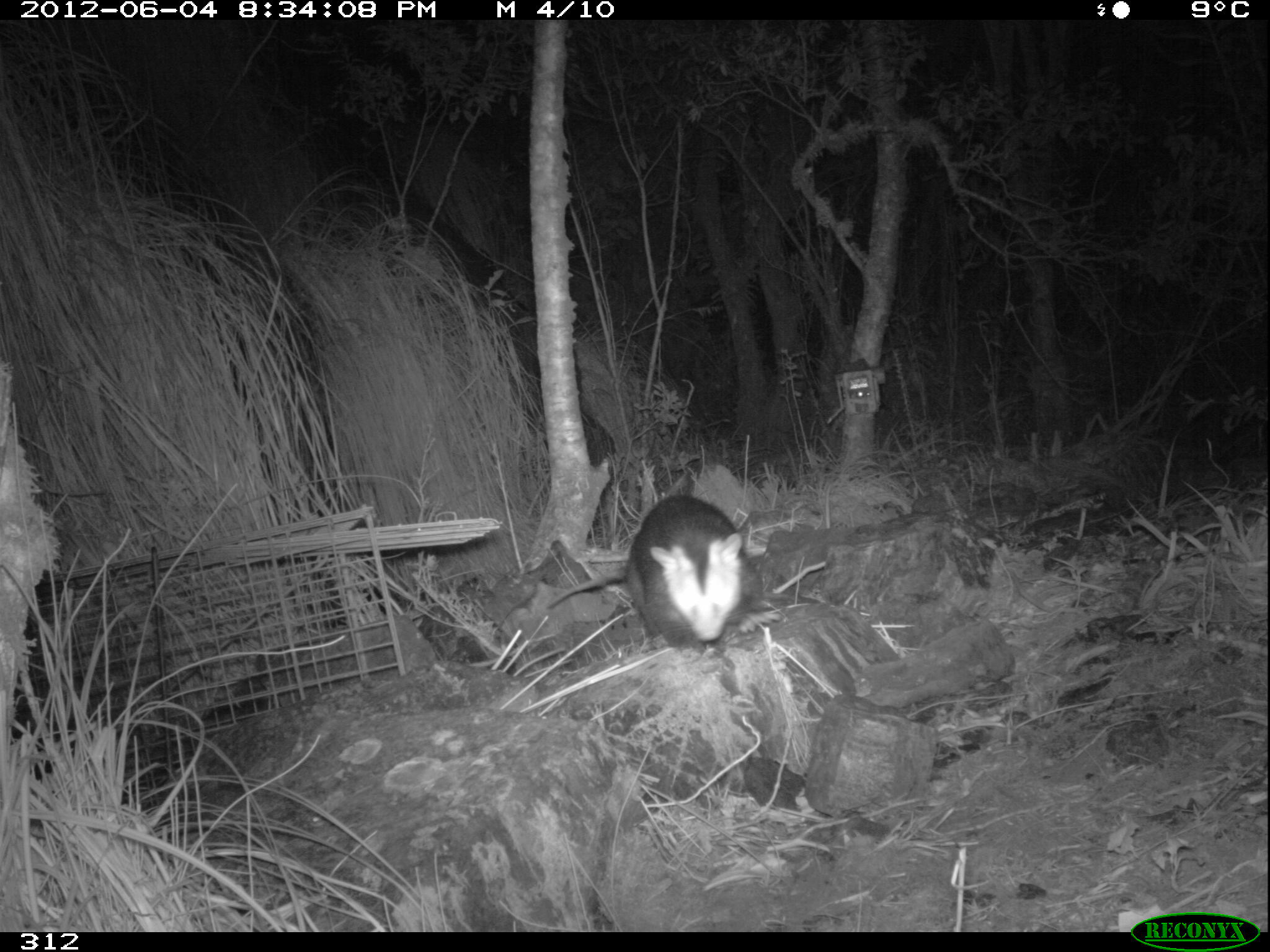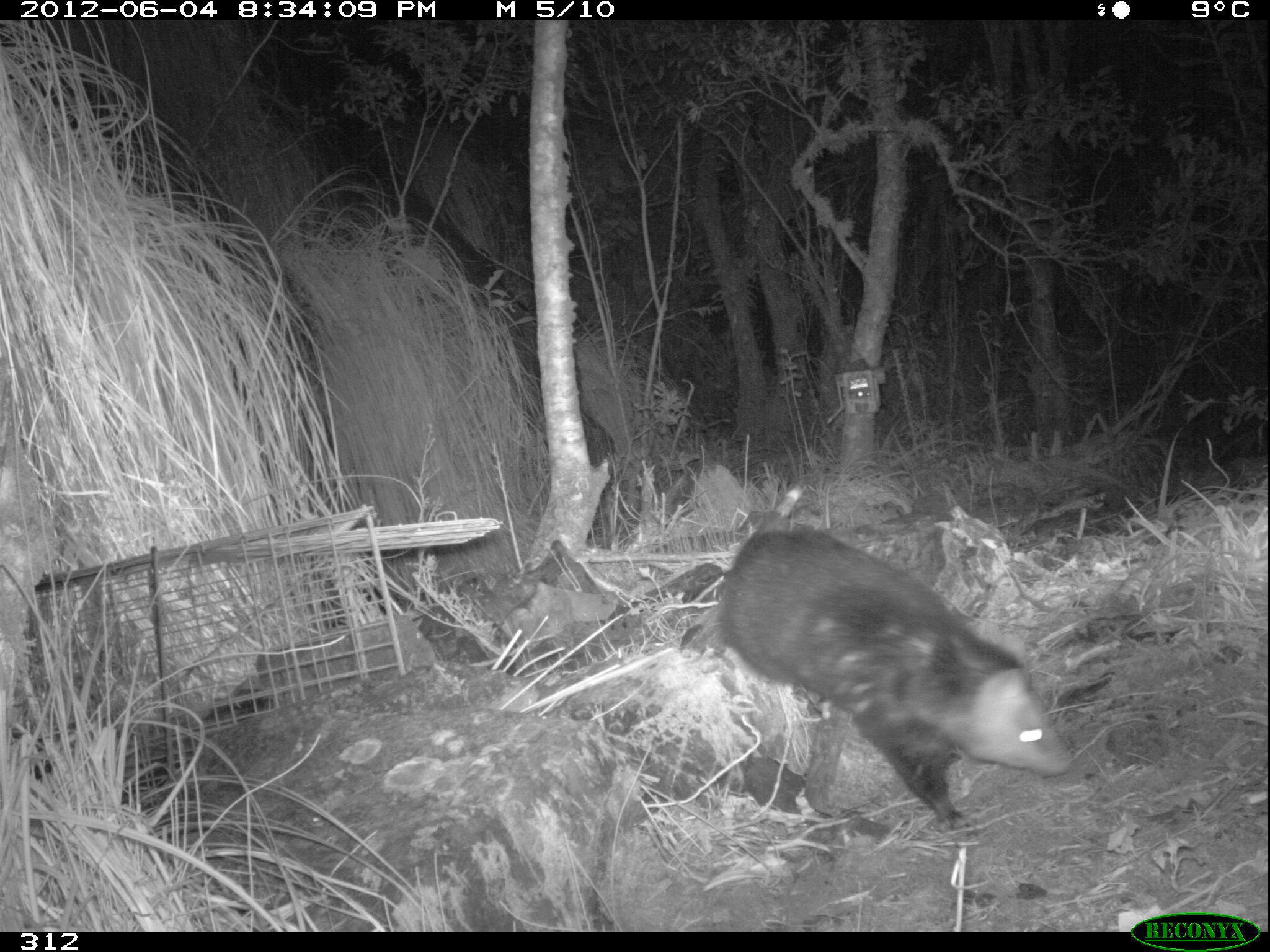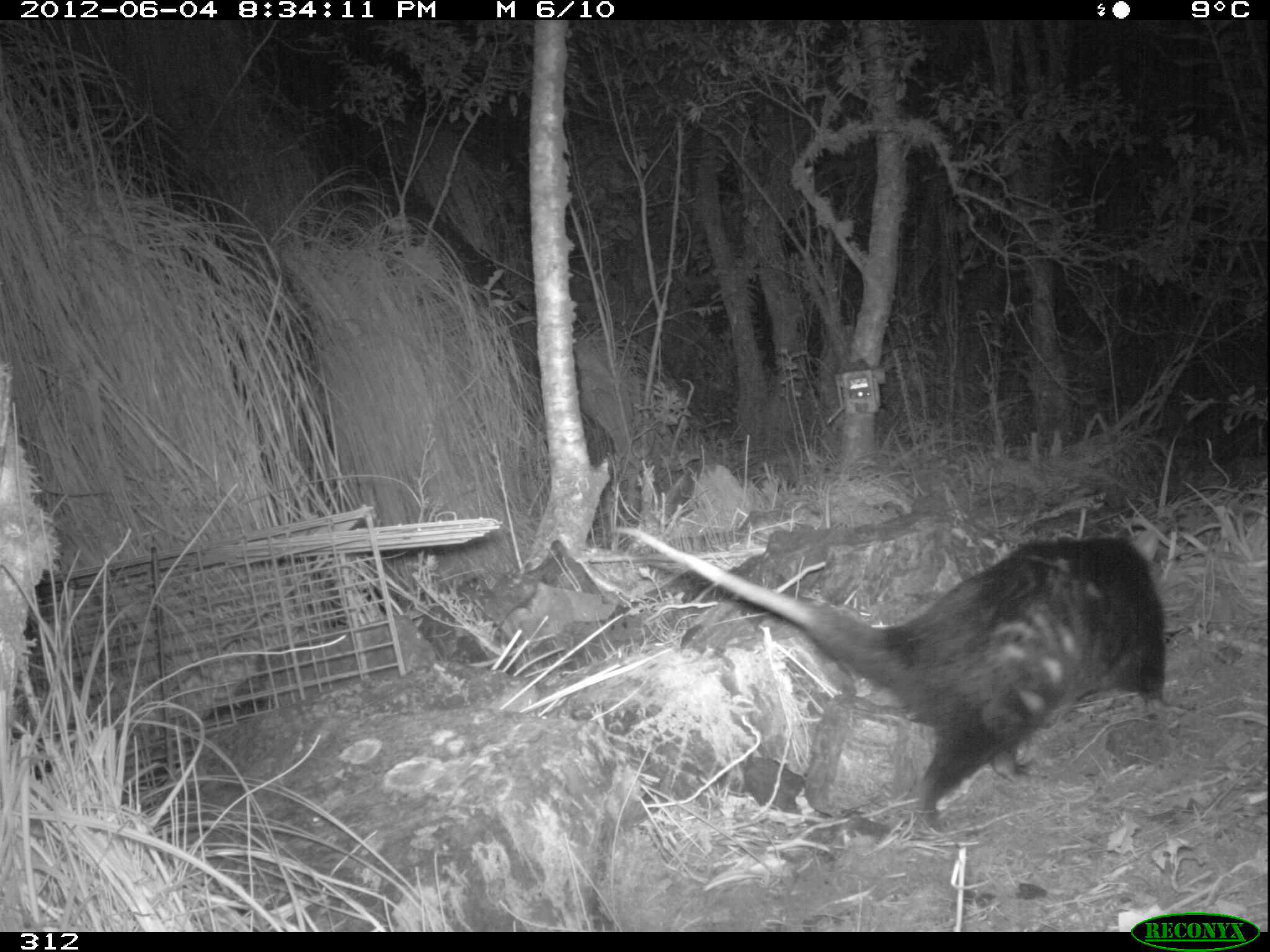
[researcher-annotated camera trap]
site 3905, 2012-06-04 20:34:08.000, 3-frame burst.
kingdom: Animalia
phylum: Chordata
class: Mammalia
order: Didelphimorphia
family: Didelphidae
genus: Didelphis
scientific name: Didelphis pernigra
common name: andean white-eared opossum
Didelphis pernigra (andean white-eared opossum).